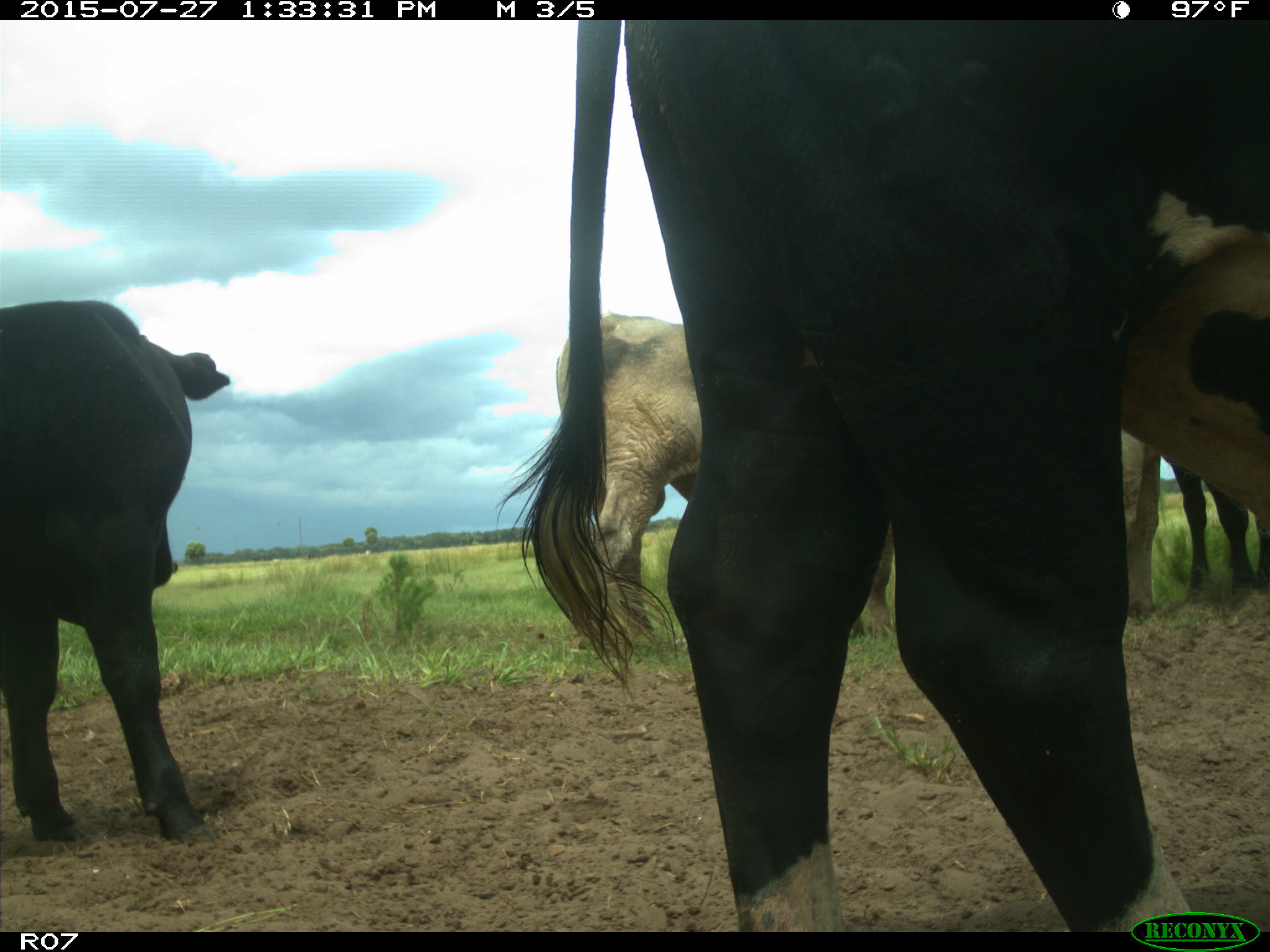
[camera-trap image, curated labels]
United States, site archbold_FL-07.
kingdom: Animalia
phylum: Chordata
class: Mammalia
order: Artiodactyla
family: Bovidae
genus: Bos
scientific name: Bos taurus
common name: domestic cow